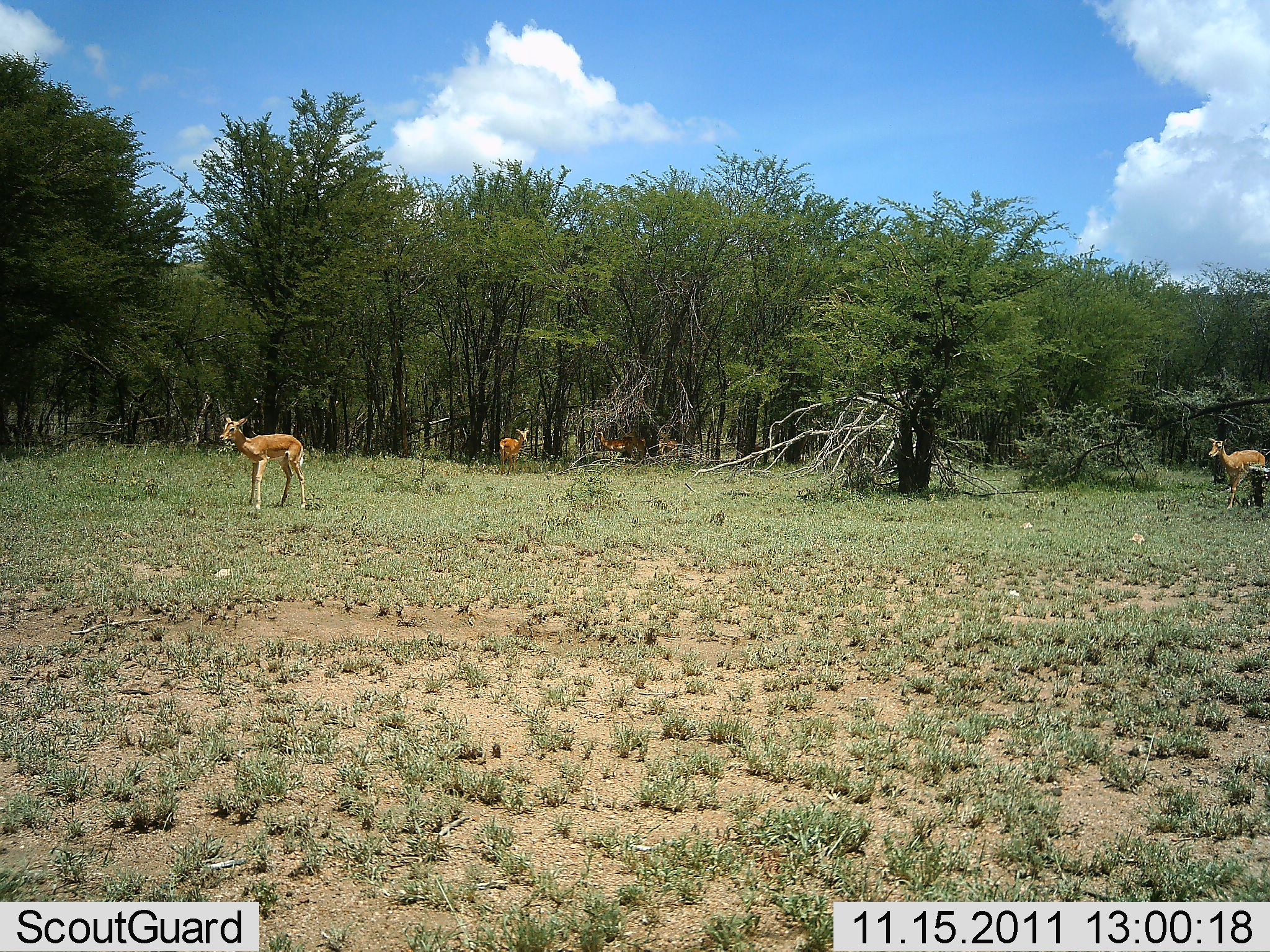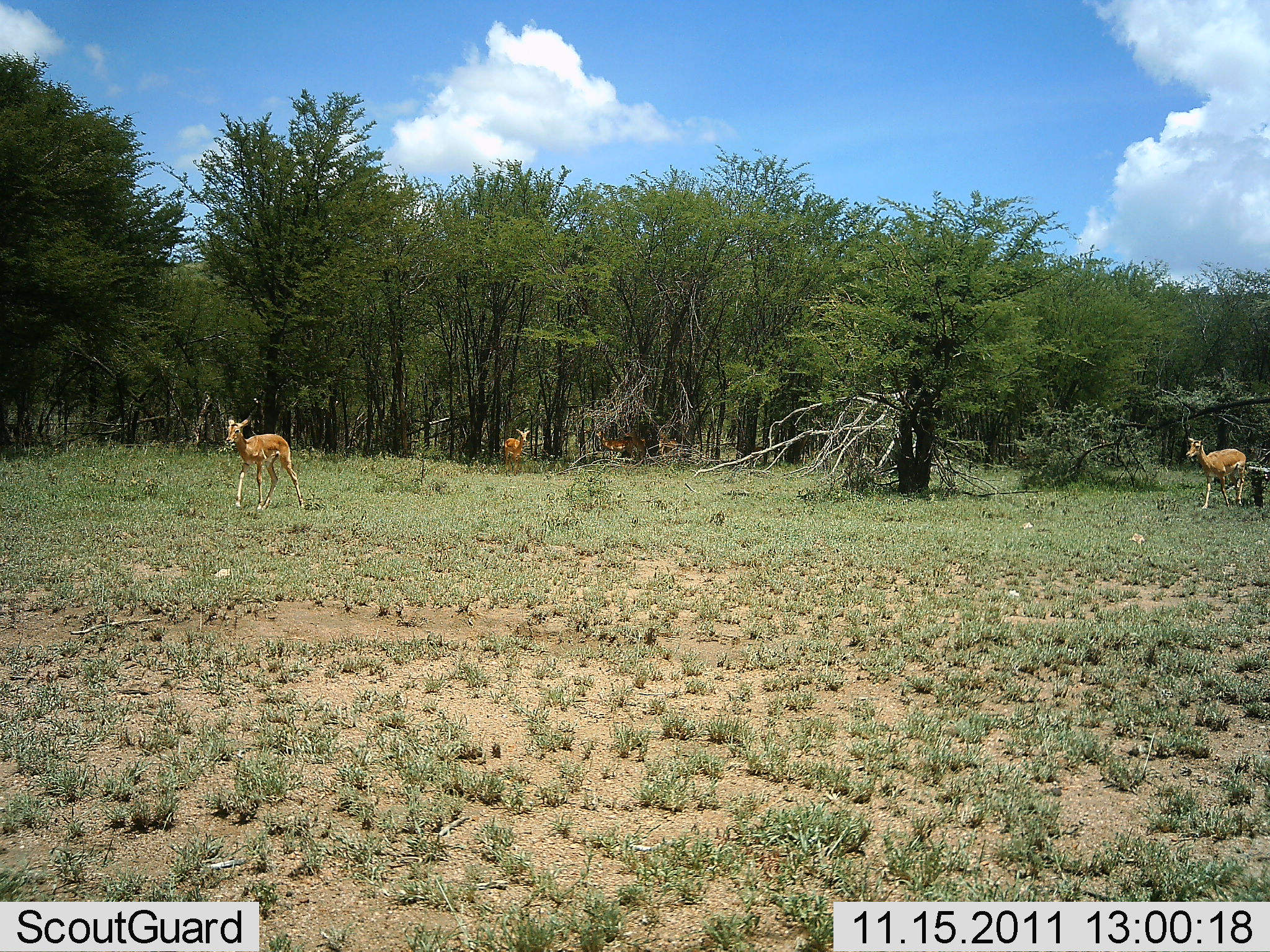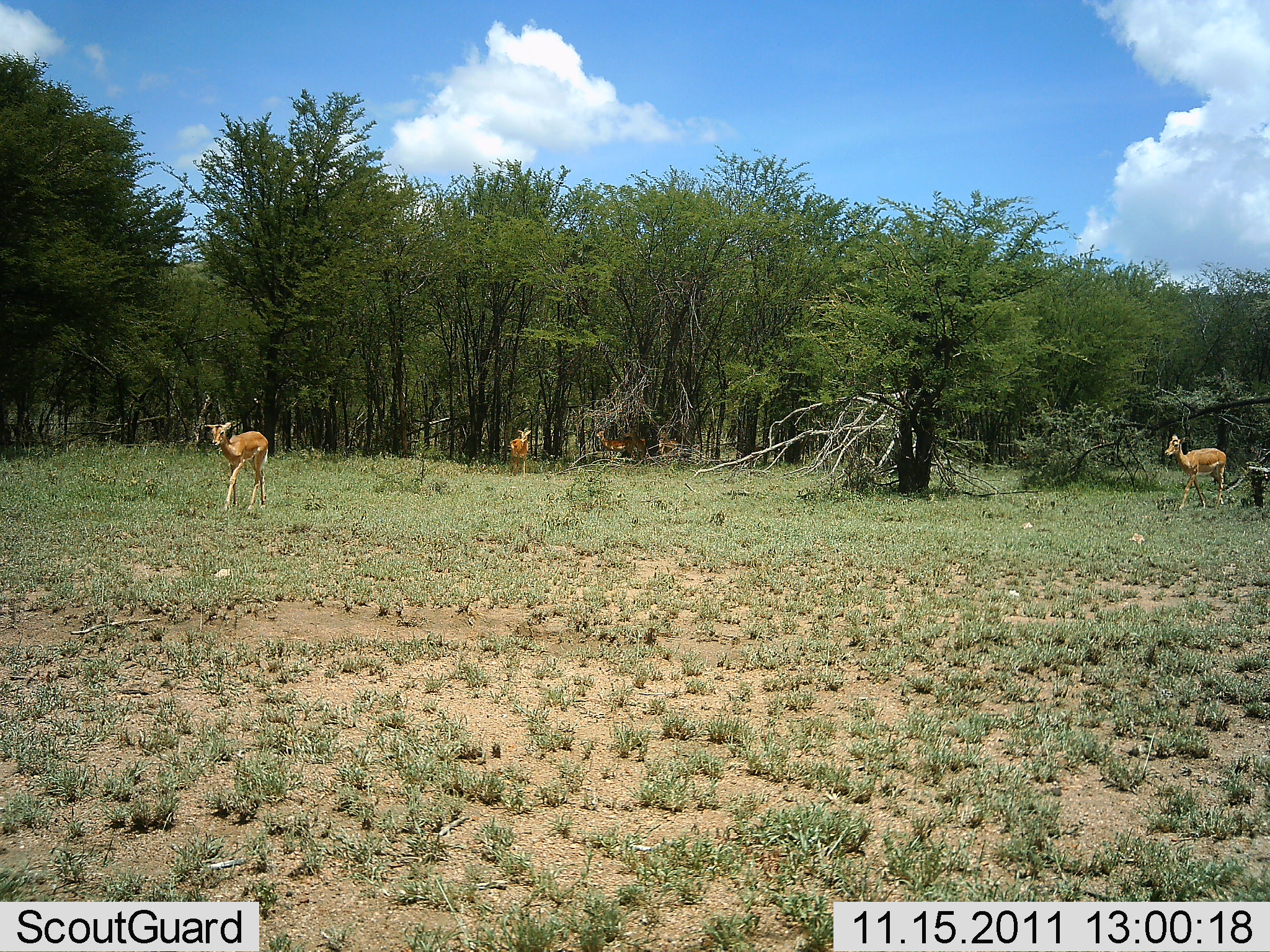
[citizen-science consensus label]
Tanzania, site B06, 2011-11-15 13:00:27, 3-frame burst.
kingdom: Animalia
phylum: Chordata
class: Mammalia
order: Artiodactyla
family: Bovidae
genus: Nanger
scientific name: Nanger granti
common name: grant's gazelle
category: gazellegrants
Gazellegrants (grant's gazelle) (Nanger granti), count 5. Behavior (volunteer vote fractions): standing 100%, resting 14%, moving 57%, interacting 0%. Young present (vote fraction): 14%. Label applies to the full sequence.